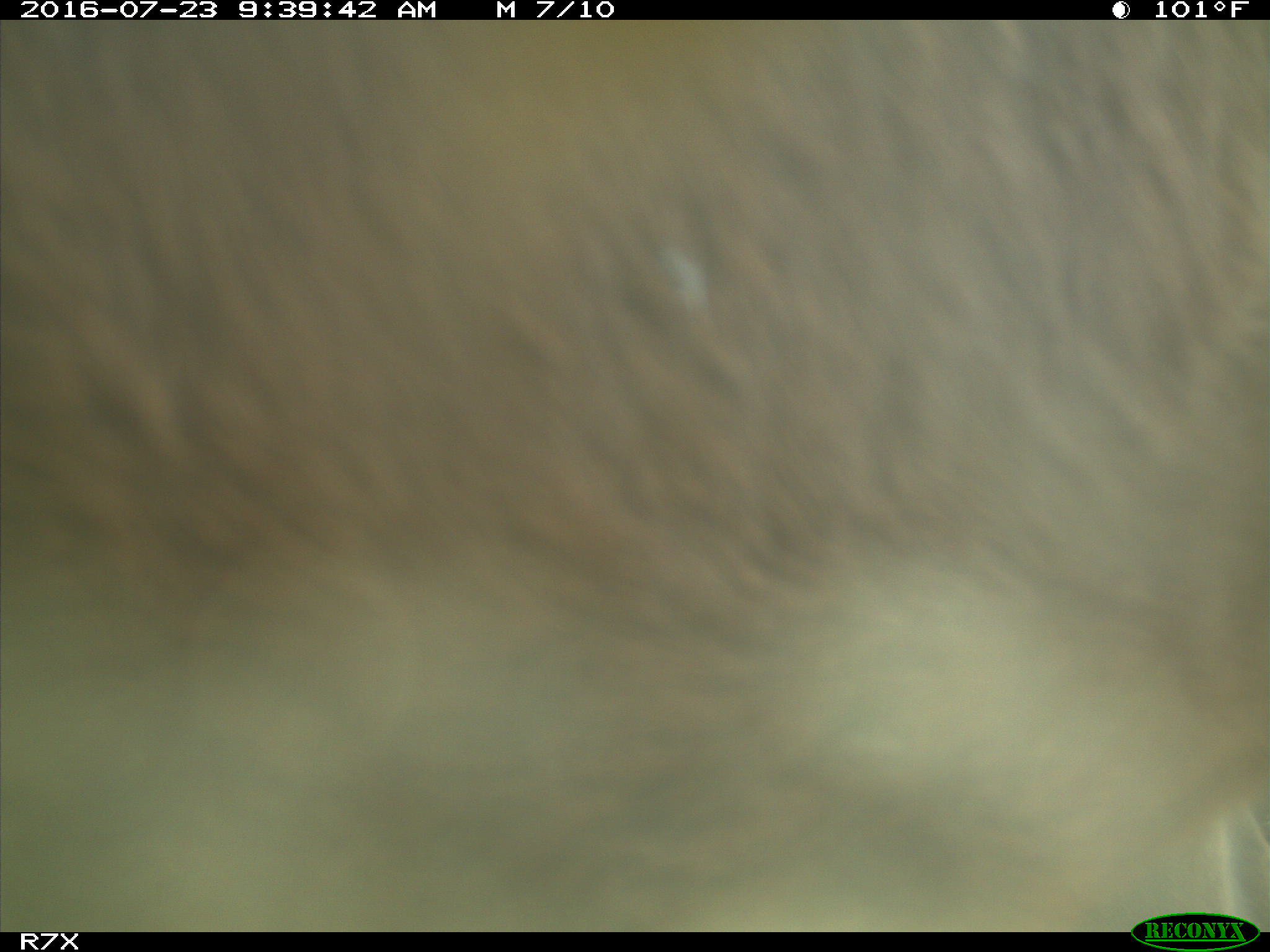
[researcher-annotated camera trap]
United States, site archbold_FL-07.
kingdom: Animalia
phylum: Chordata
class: Mammalia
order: Artiodactyla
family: Bovidae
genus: Bos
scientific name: Bos taurus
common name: domestic cow